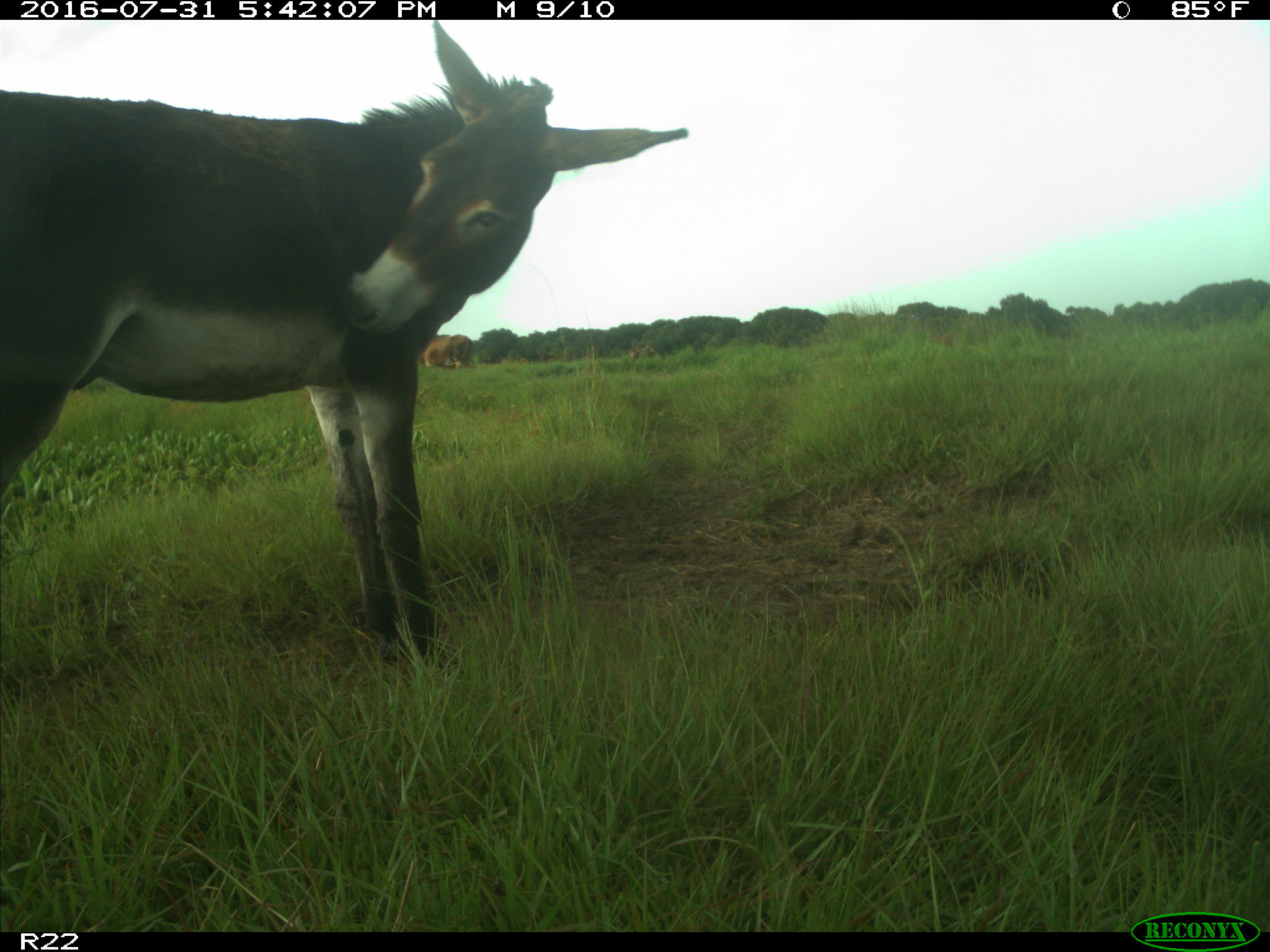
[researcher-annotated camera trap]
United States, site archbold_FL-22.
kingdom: Animalia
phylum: Chordata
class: Mammalia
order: Artiodactyla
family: Bovidae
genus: Bos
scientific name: Bos taurus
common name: domestic cow